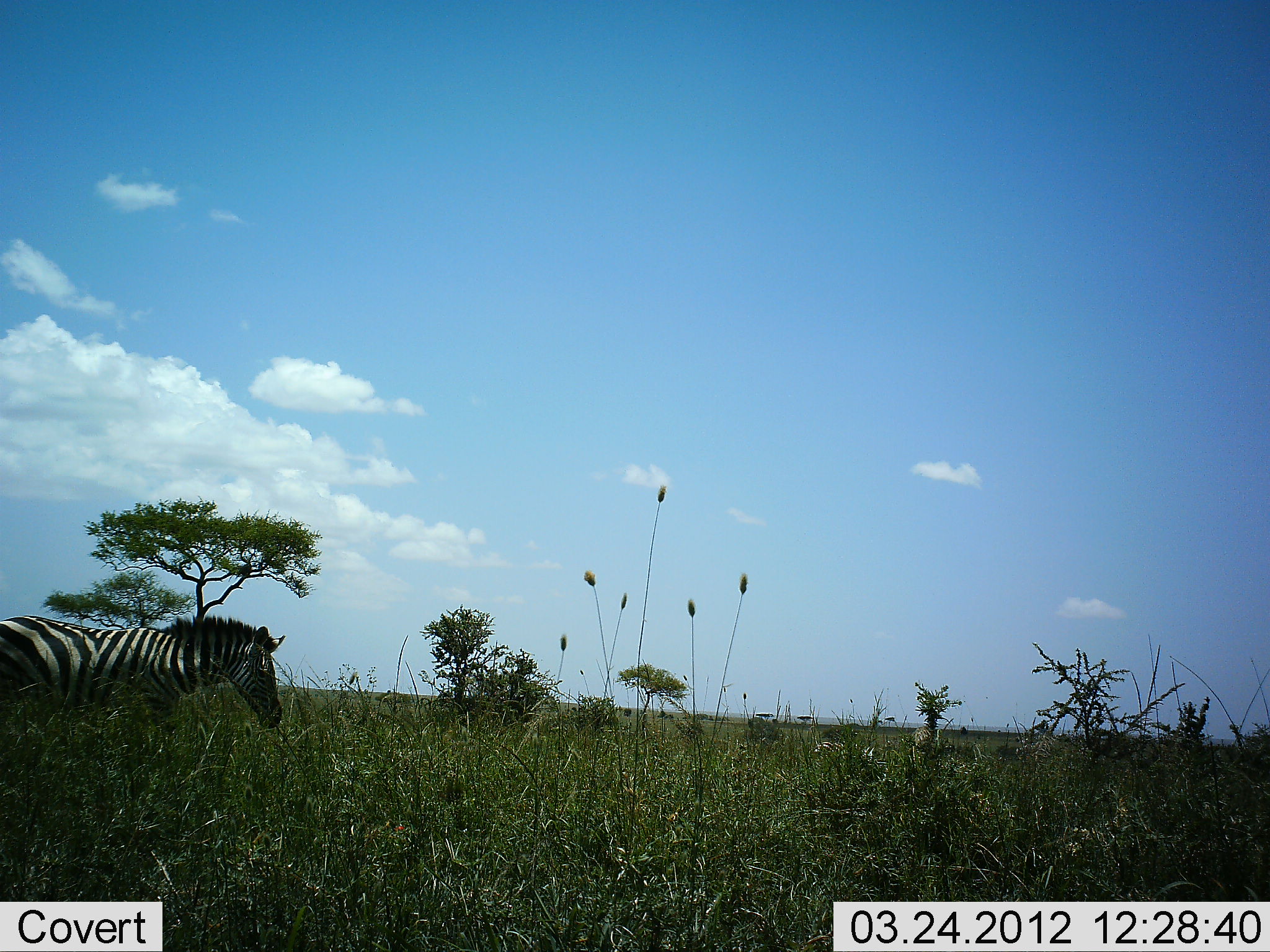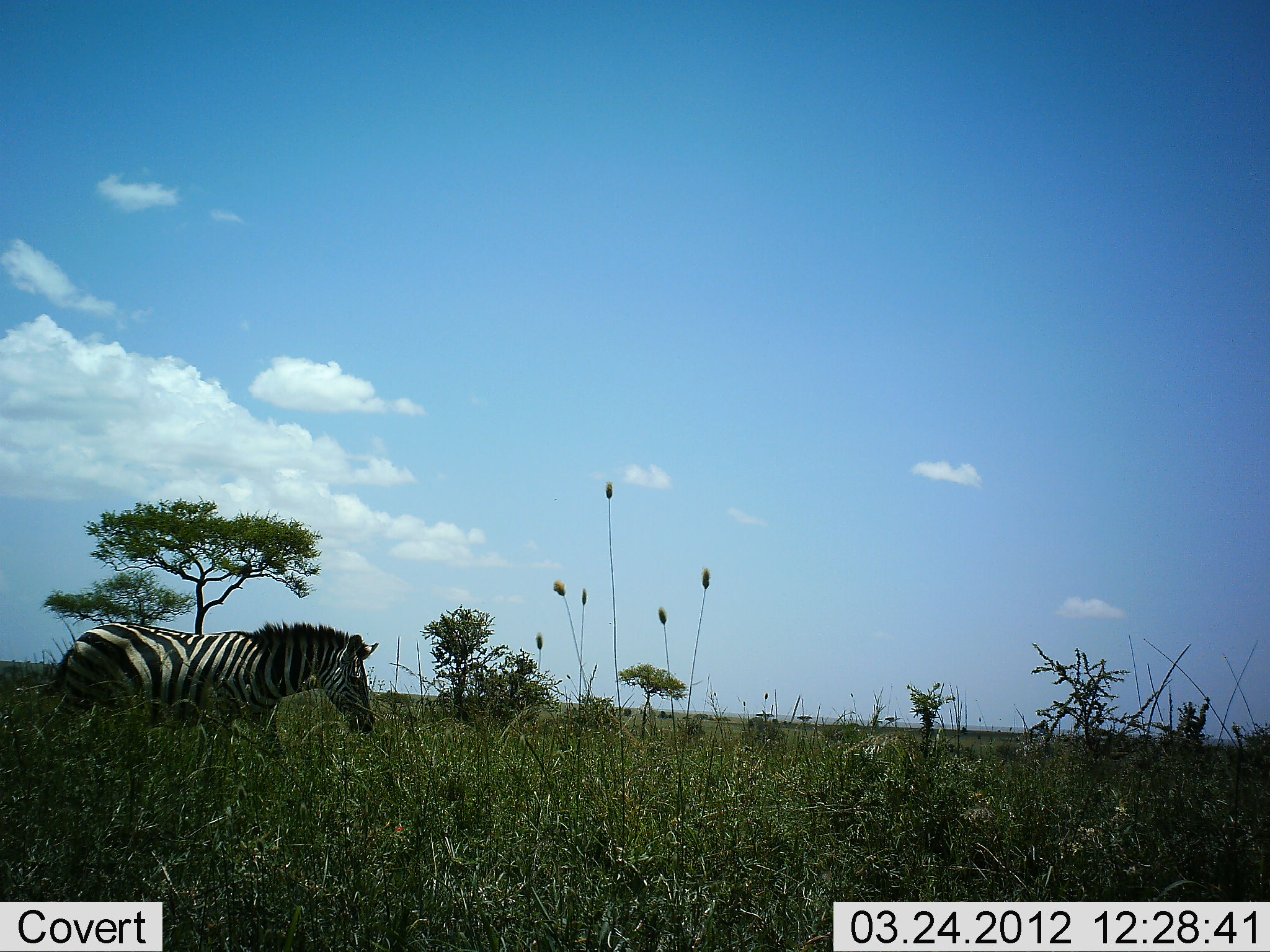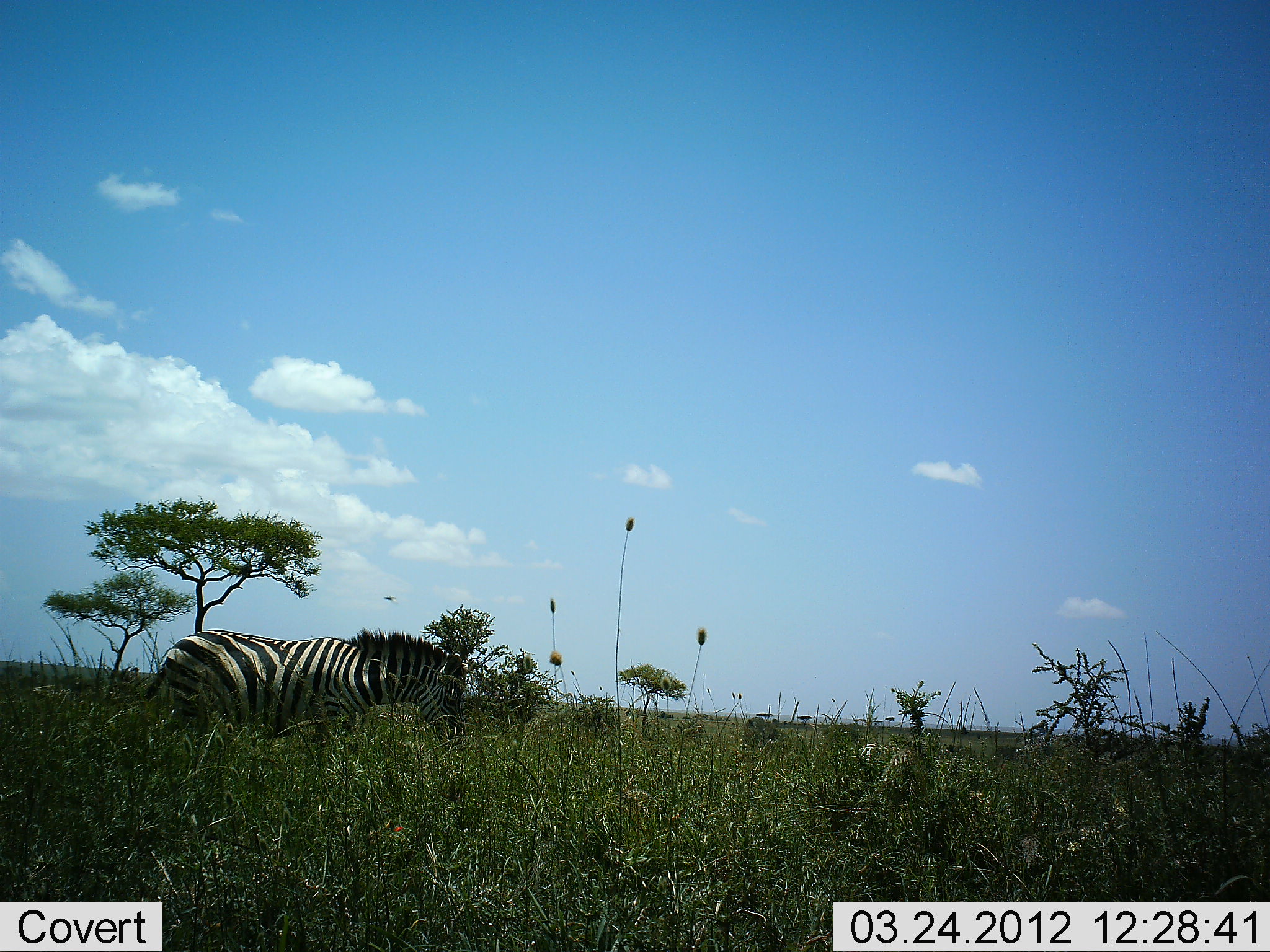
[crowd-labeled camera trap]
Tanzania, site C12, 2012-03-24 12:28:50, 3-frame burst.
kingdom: Animalia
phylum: Chordata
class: Mammalia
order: Perissodactyla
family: Equidae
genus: Equus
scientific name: Equus quagga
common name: plains zebra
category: zebra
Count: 1.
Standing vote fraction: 6%.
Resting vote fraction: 6%.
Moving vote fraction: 94%.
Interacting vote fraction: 0%.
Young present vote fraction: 0%.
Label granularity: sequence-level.